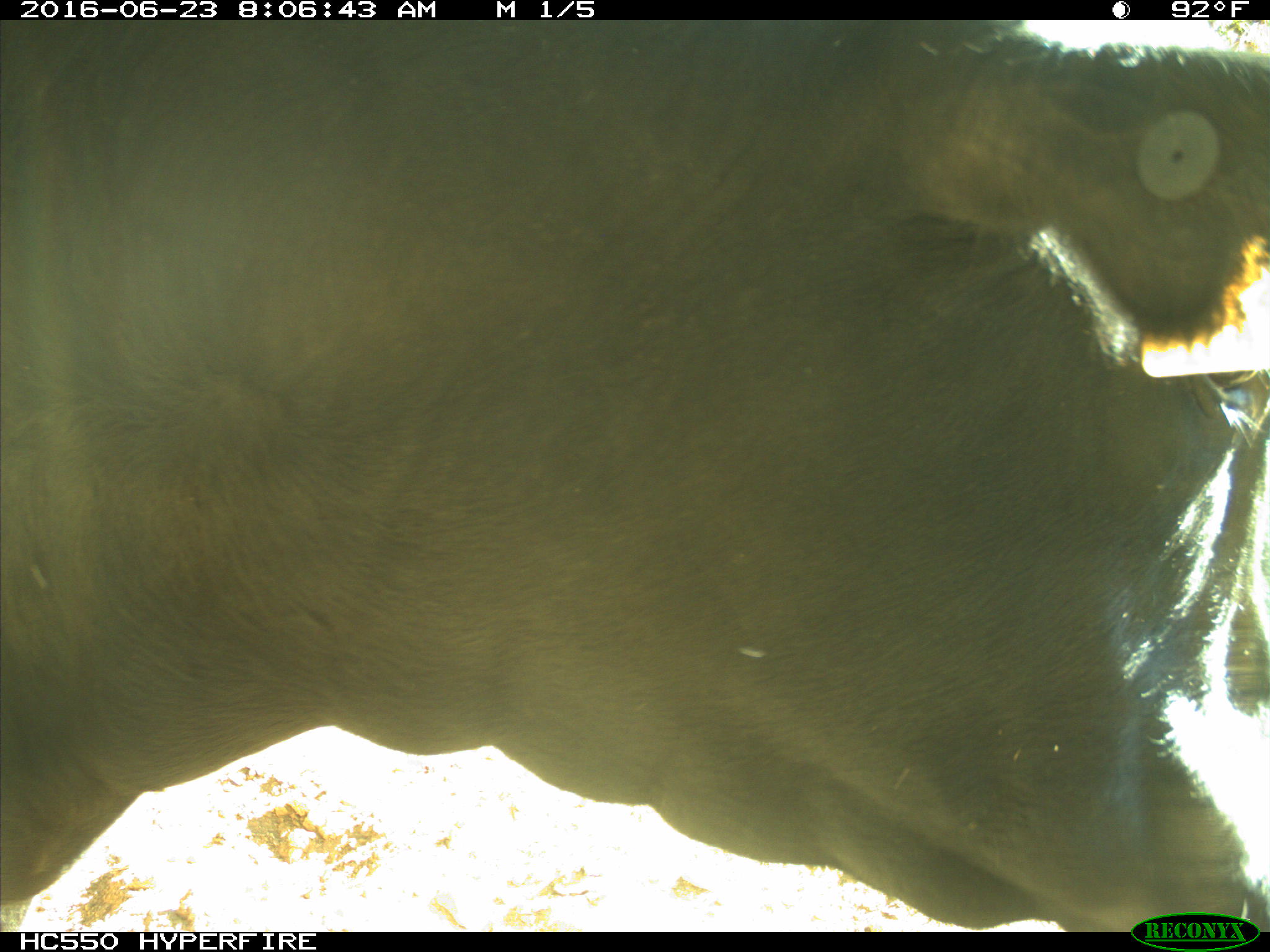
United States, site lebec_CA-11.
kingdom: Animalia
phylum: Chordata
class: Mammalia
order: Artiodactyla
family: Bovidae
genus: Bos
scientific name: Bos taurus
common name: domestic cow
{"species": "Bos taurus (domestic cow)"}